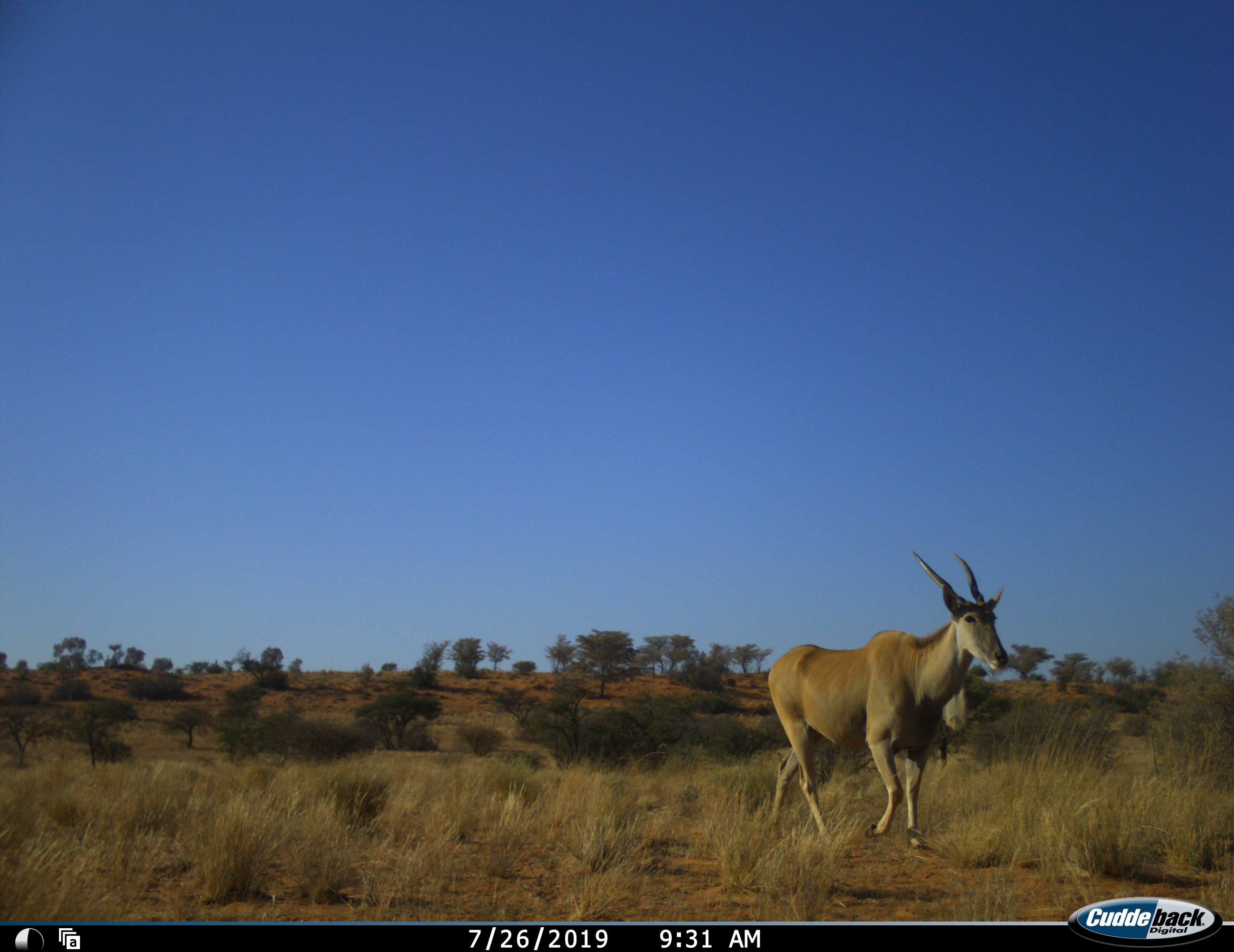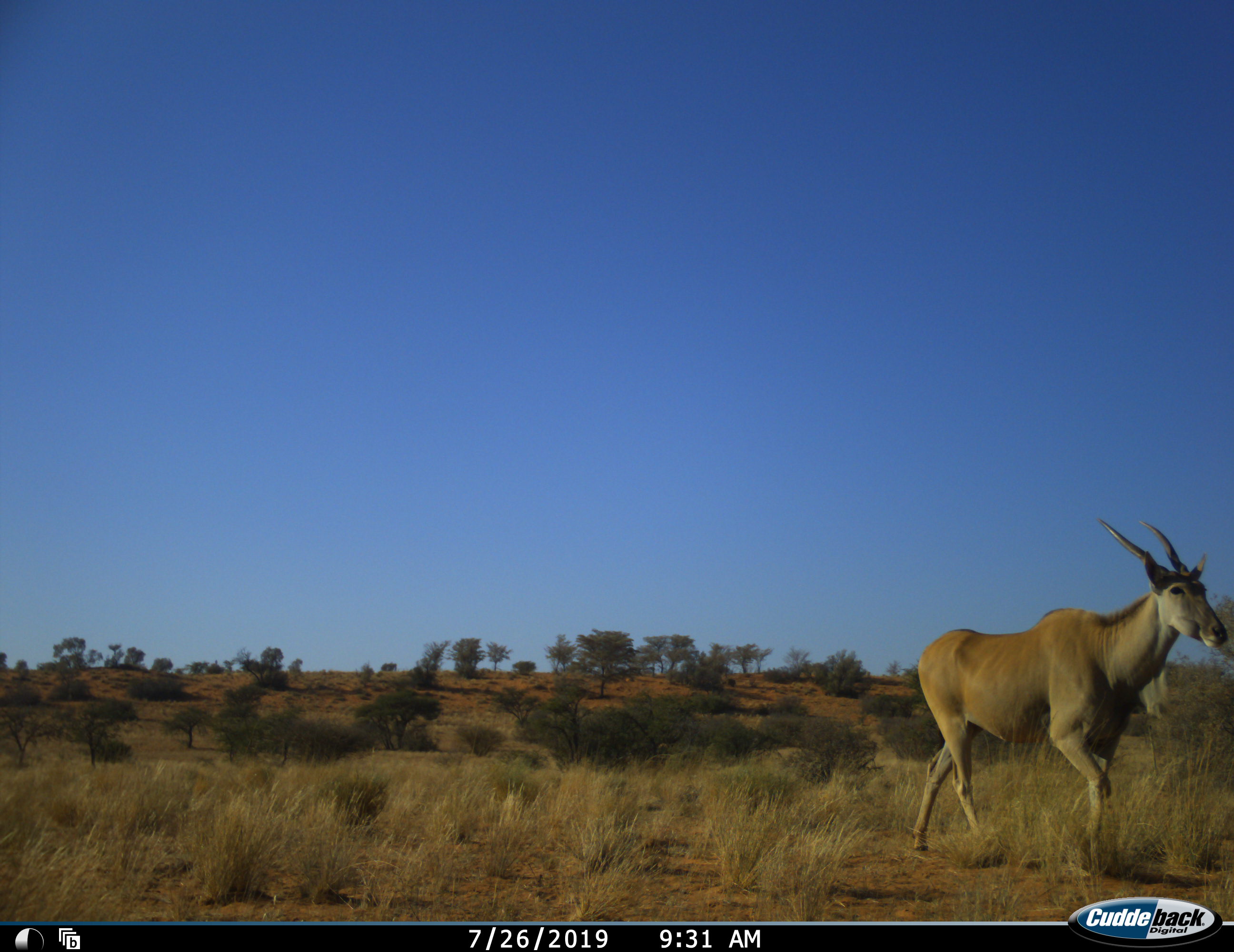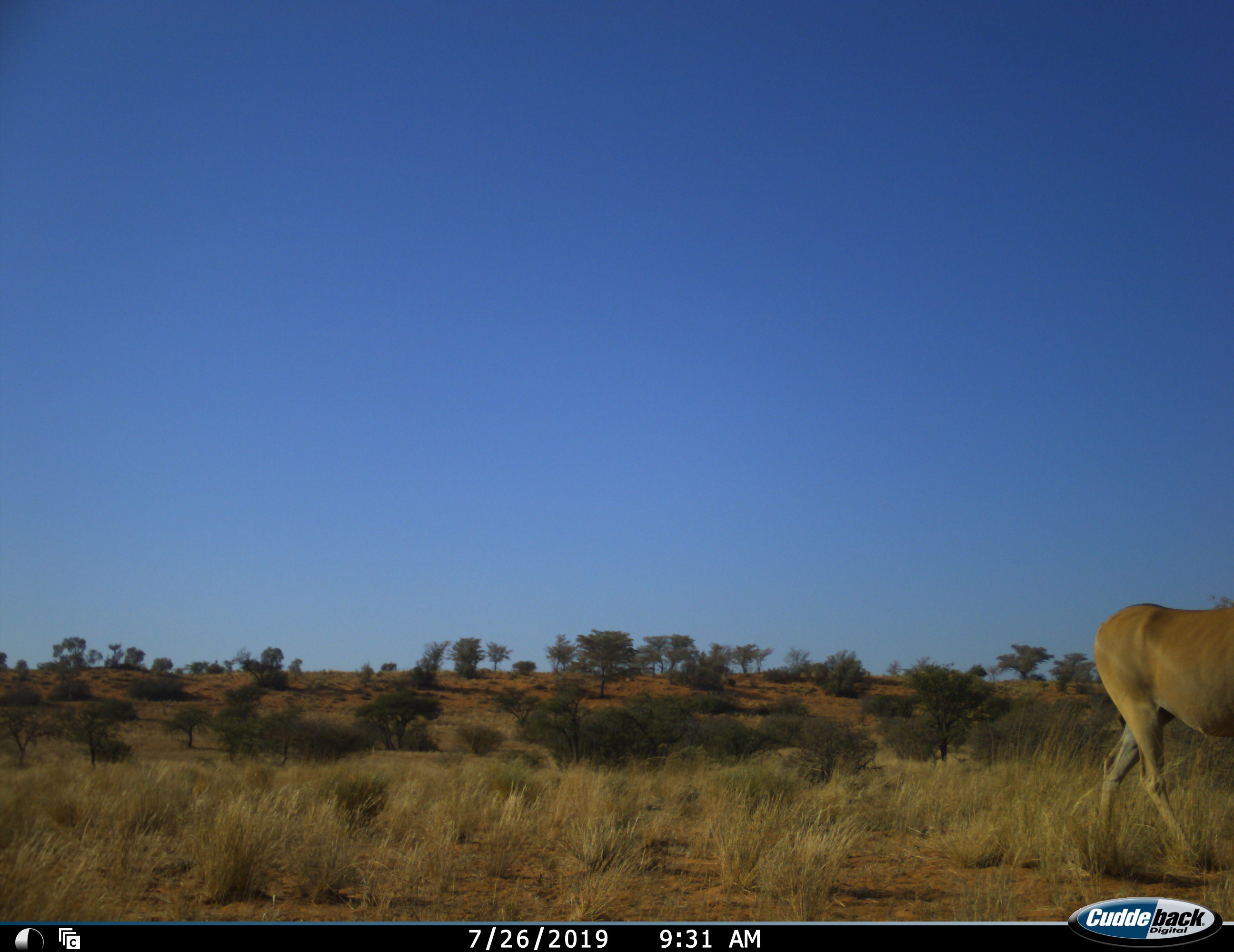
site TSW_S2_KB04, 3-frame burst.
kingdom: Animalia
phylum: Chordata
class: Mammalia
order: Artiodactyla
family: Bovidae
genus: Tragelaphus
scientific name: Tragelaphus oryx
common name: eland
Eland (Tragelaphus oryx), count 1. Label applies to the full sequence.